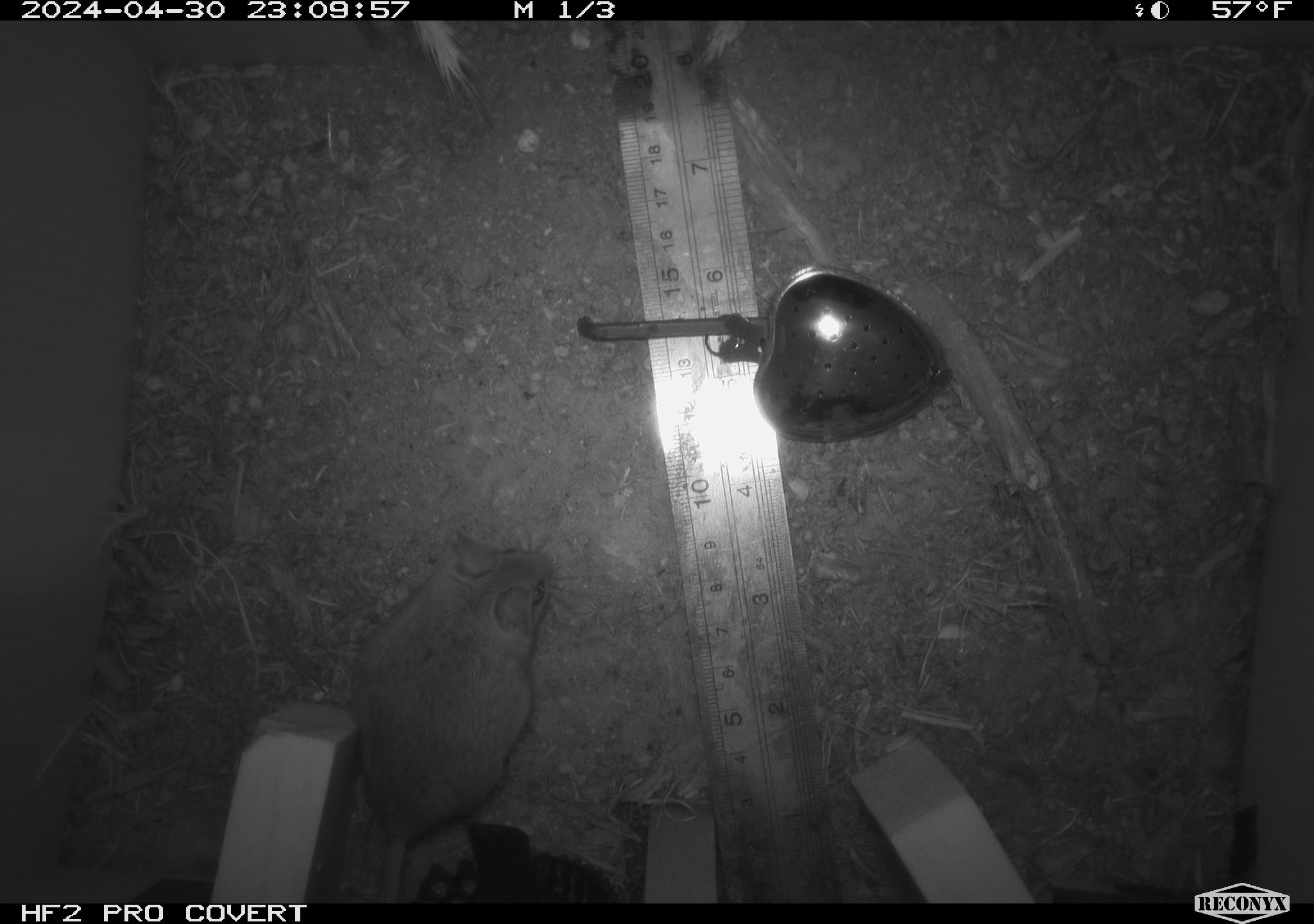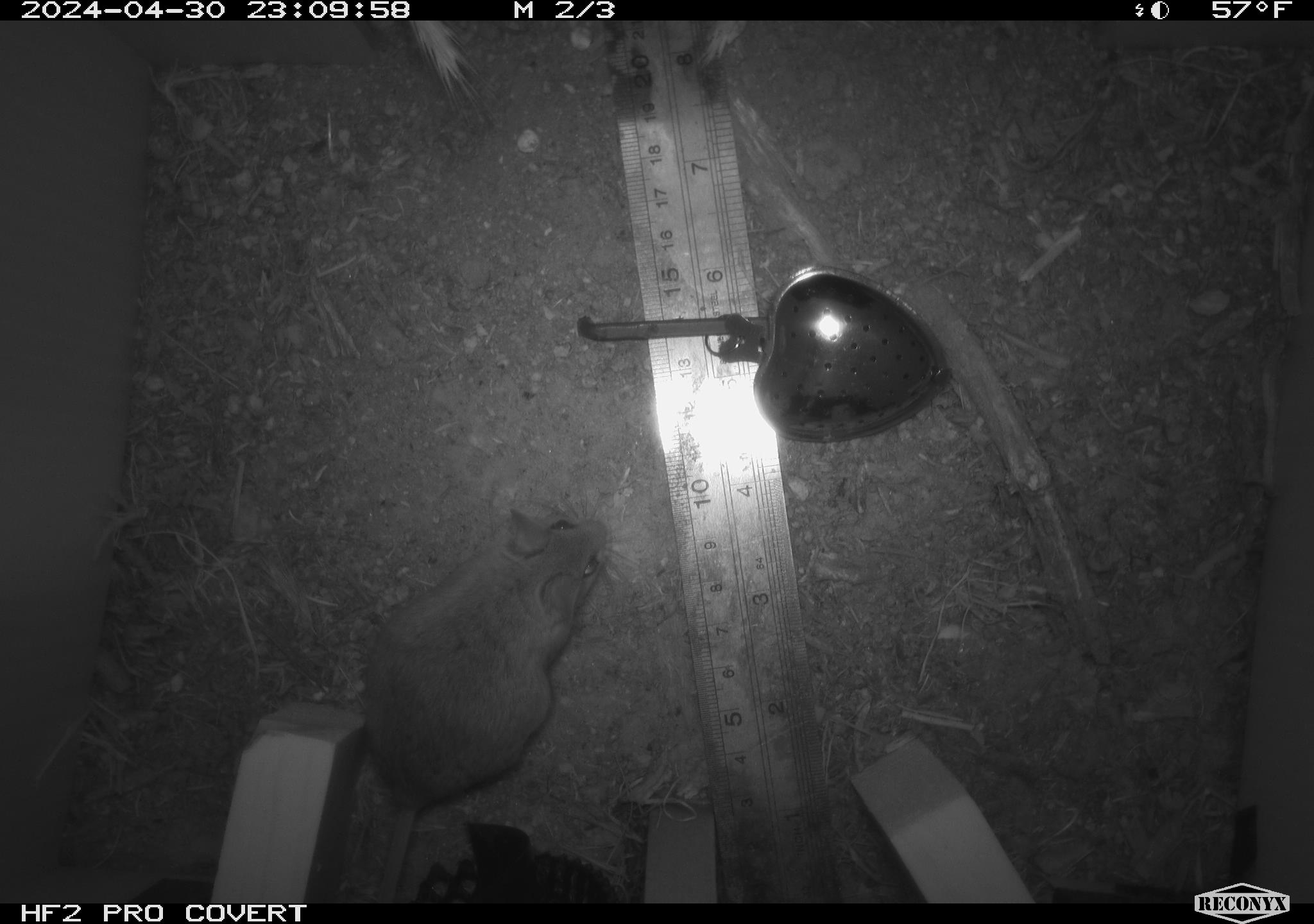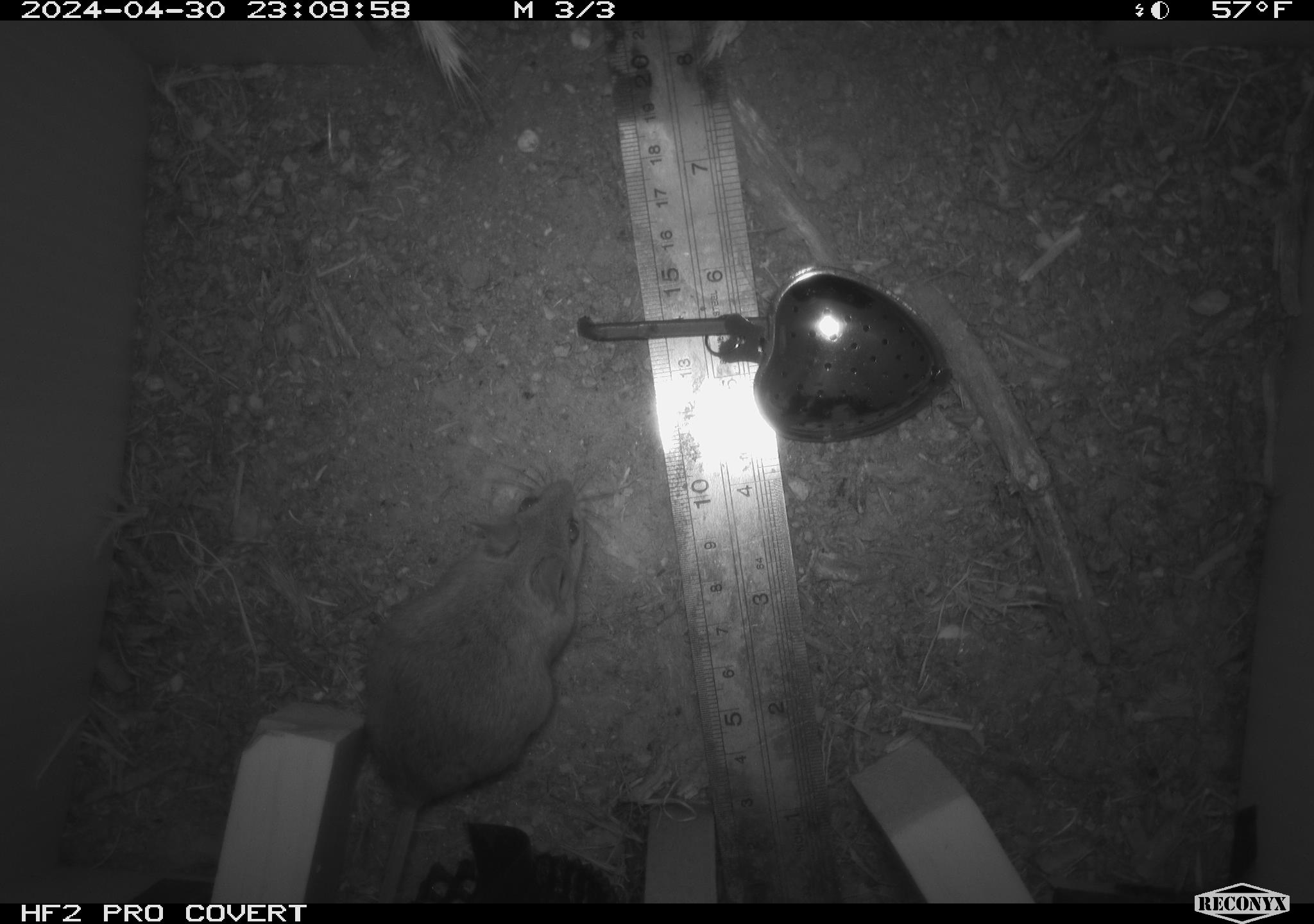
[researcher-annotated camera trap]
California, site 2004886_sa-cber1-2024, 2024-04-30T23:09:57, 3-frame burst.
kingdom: Animalia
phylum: Chordata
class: Mammalia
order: Rodentia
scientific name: Rodentia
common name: mouse species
Mouse species (Rodentia).